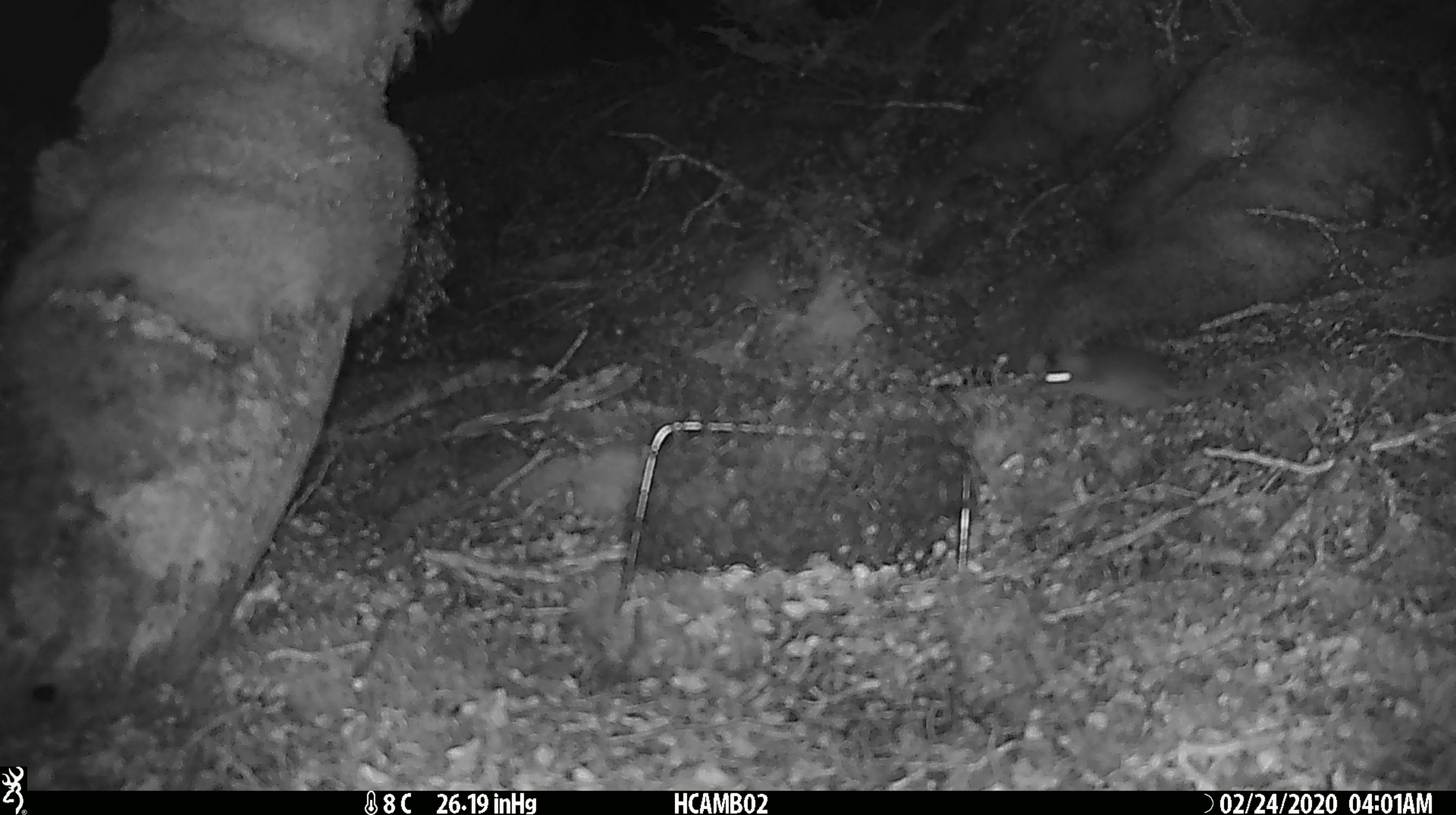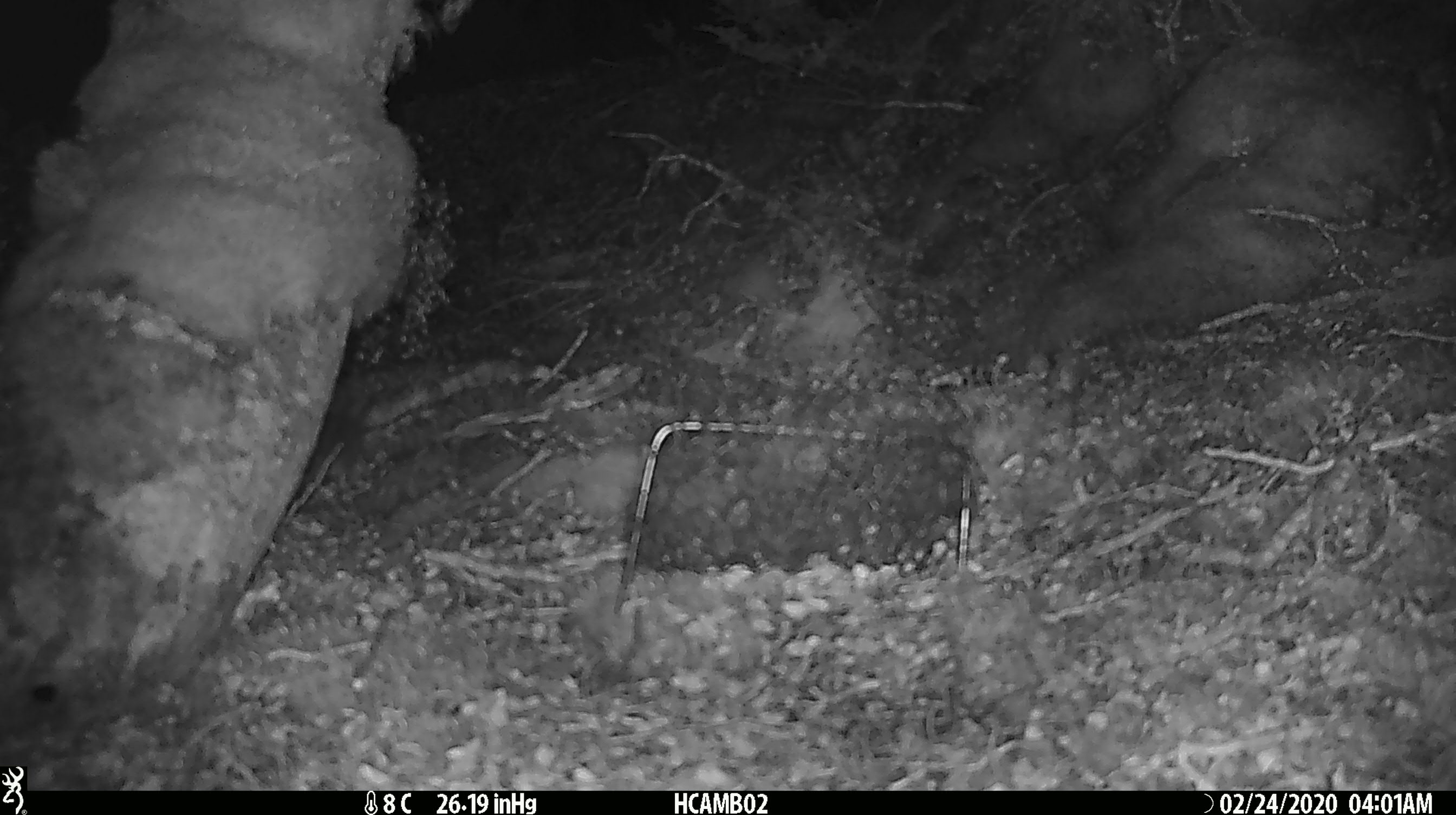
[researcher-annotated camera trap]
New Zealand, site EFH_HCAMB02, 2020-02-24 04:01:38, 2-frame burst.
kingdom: Animalia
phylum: Chordata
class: Mammalia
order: Rodentia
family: Muridae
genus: Mus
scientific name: Mus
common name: mouse